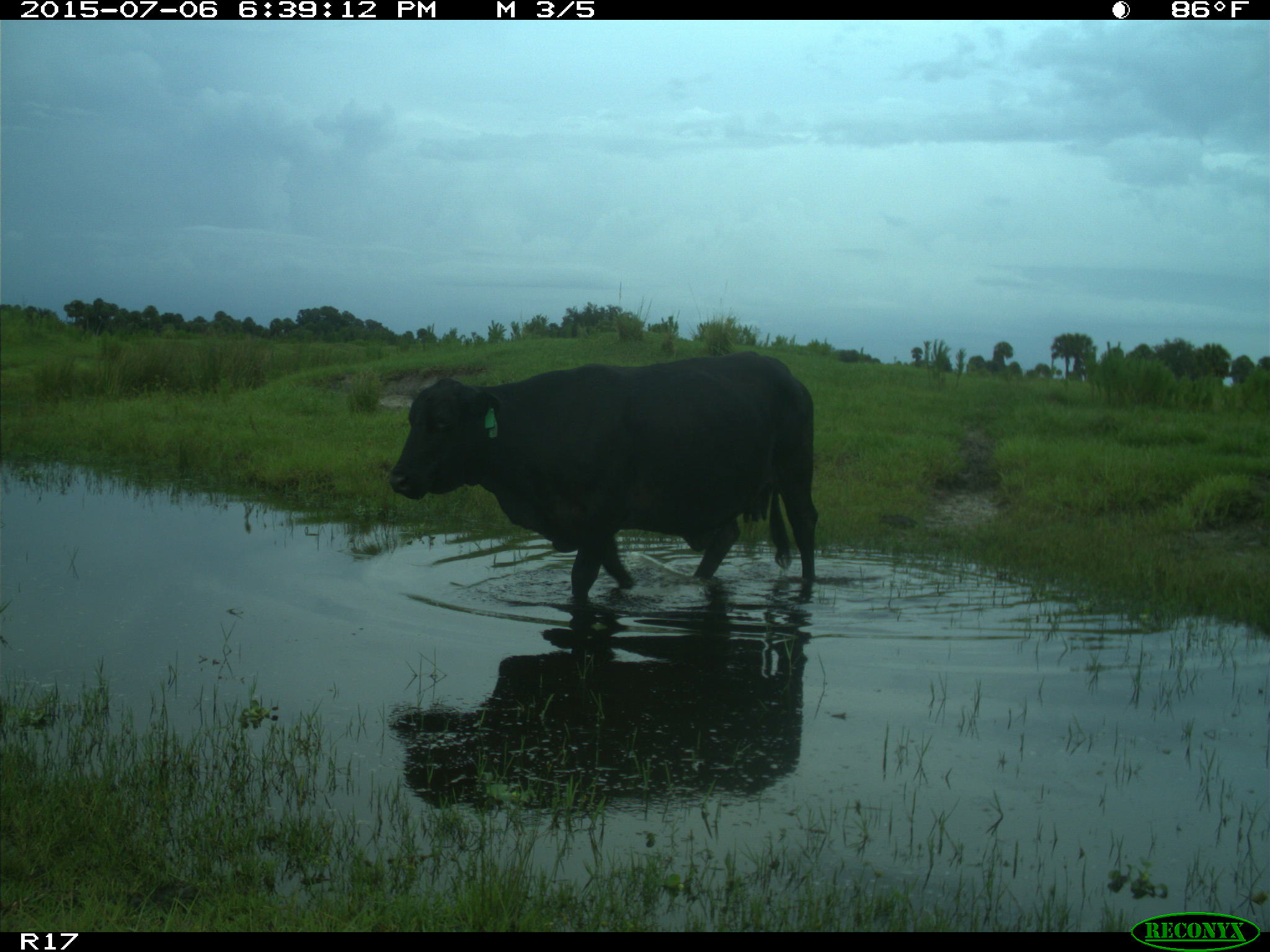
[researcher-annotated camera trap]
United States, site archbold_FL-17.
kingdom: Animalia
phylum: Chordata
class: Mammalia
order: Artiodactyla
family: Bovidae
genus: Bos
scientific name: Bos taurus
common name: domestic cow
Bos taurus (domestic cow).